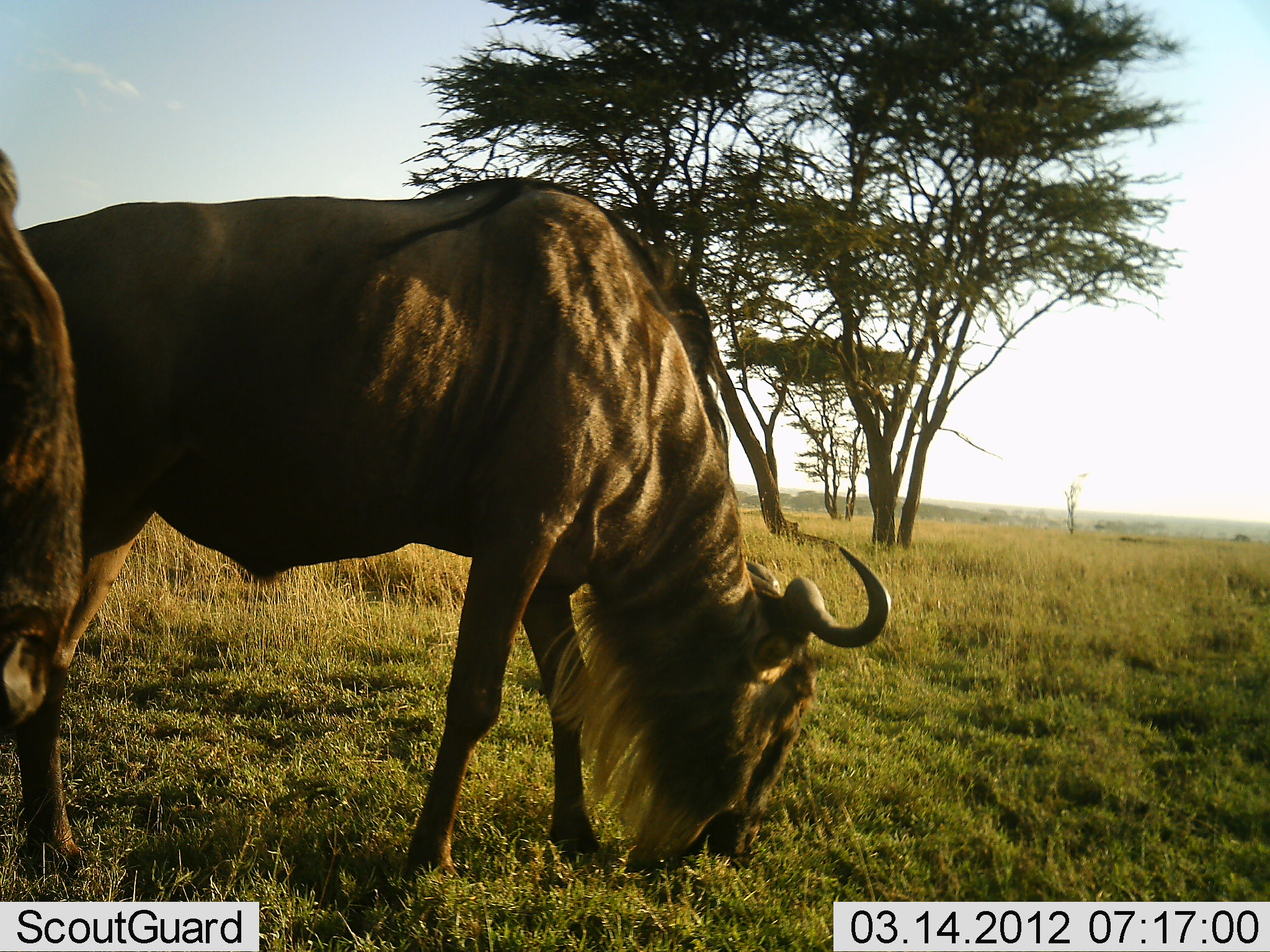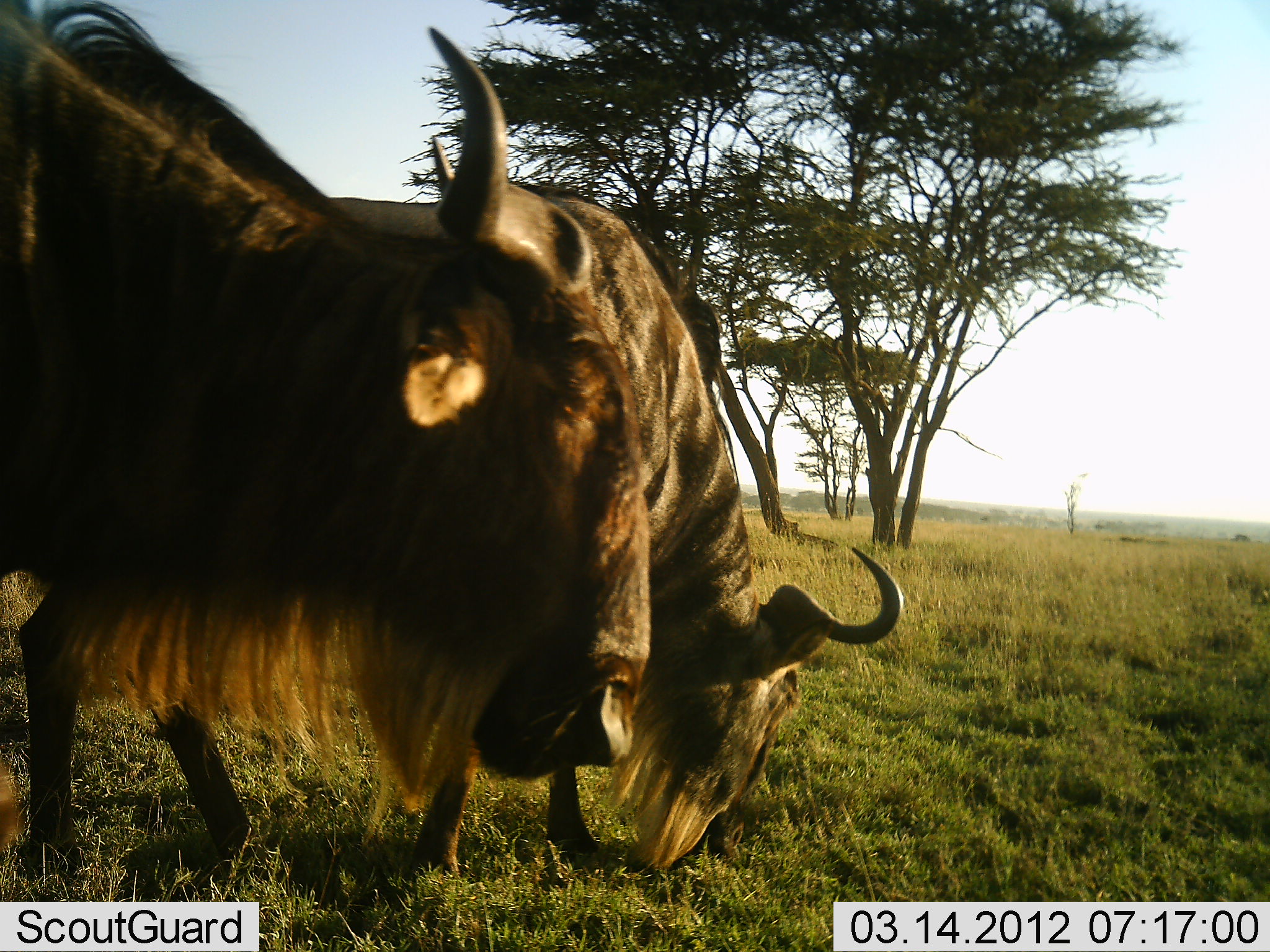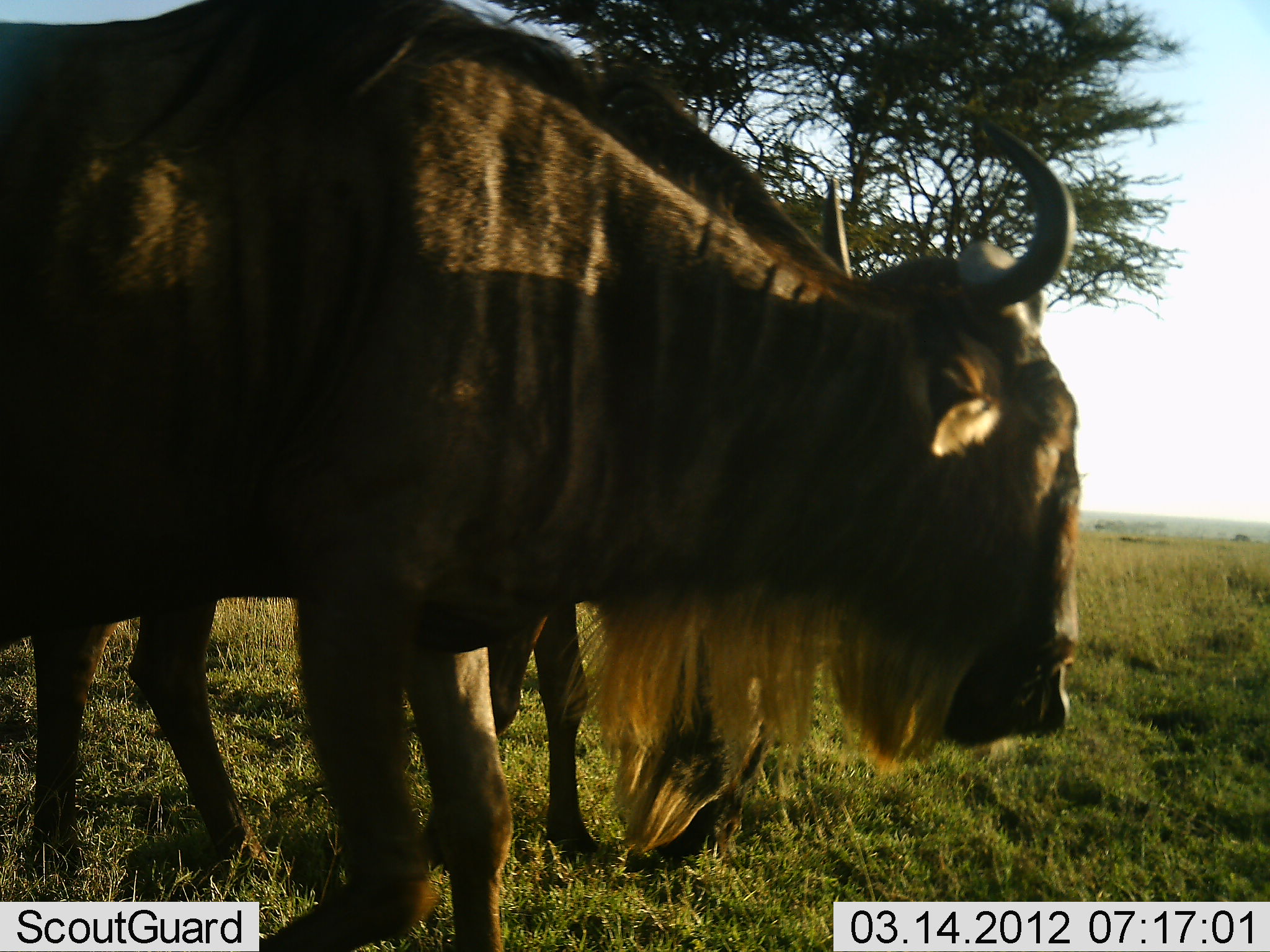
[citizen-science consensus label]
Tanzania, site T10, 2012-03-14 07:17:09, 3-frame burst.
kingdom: Animalia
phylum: Chordata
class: Mammalia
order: Artiodactyla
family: Bovidae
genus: Connochaetes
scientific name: Connochaetes taurinus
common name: blue wildebeest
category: wildebeest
Wildebeest (blue wildebeest) (Connochaetes taurinus), count 2. Behavior (volunteer vote fractions): standing 24%, resting 0%, moving 81%, interacting 0%. Young present (vote fraction): 0%. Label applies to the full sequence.